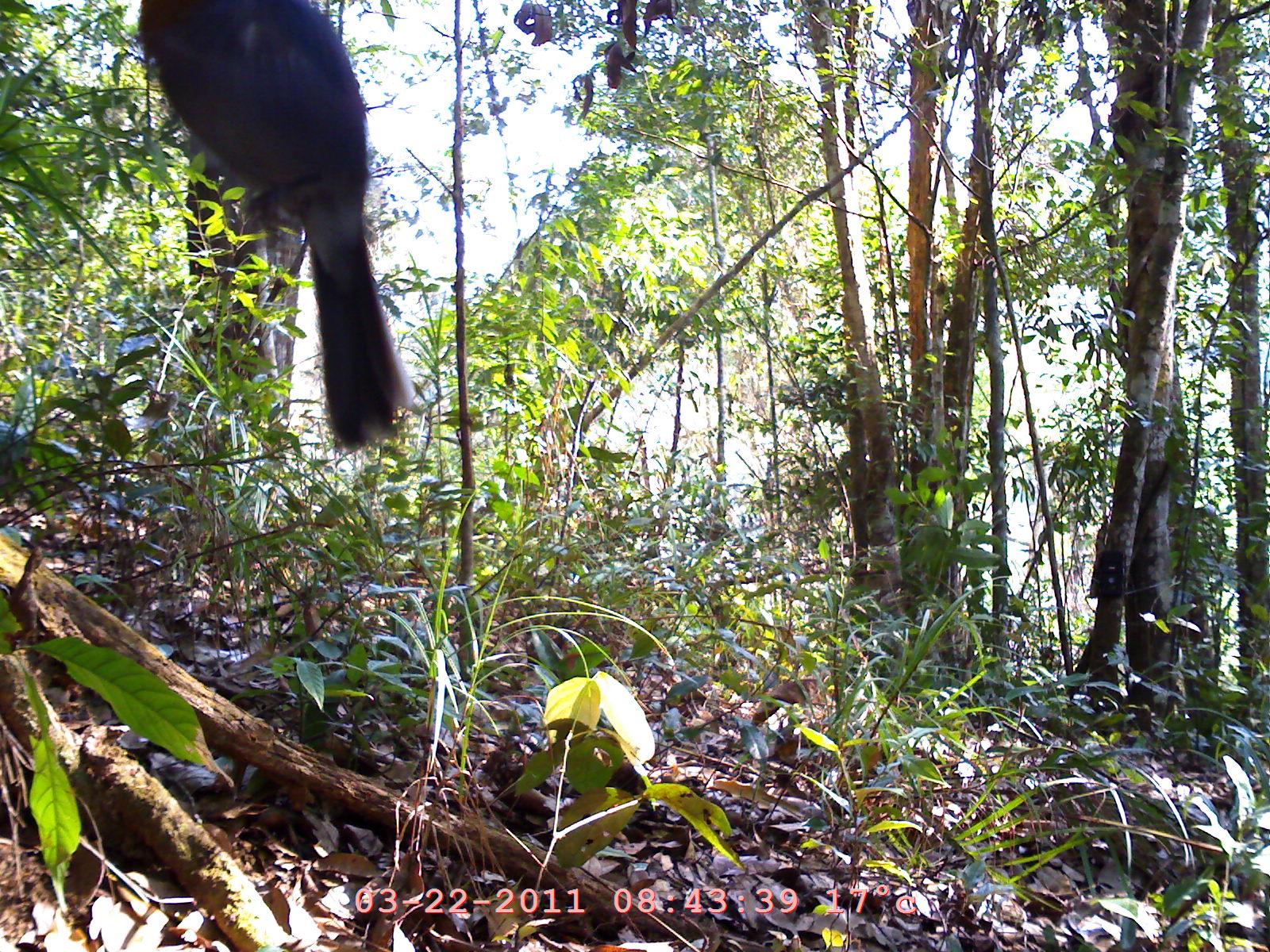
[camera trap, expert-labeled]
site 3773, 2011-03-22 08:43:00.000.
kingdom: Animalia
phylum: Chordata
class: Aves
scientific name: Aves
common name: bird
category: unknown bird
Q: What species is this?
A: Unknown bird (bird) (Aves).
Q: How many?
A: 1.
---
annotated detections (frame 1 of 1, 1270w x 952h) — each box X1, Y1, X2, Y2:
unknown bird: 134, 0, 417, 451